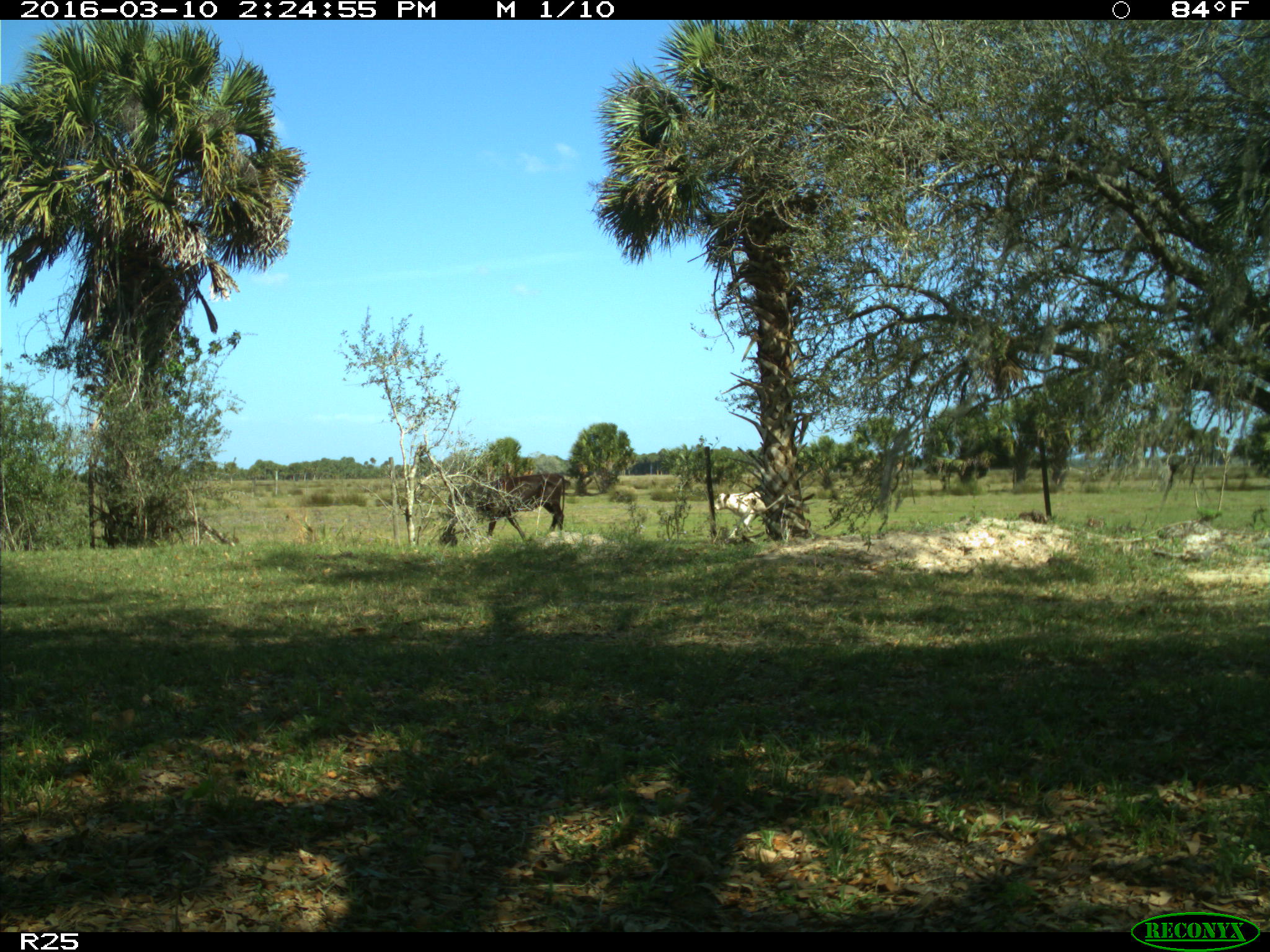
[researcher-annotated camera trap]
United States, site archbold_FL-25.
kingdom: Animalia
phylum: Chordata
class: Mammalia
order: Artiodactyla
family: Bovidae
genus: Bos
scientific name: Bos taurus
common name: domestic cow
Bos taurus (domestic cow).